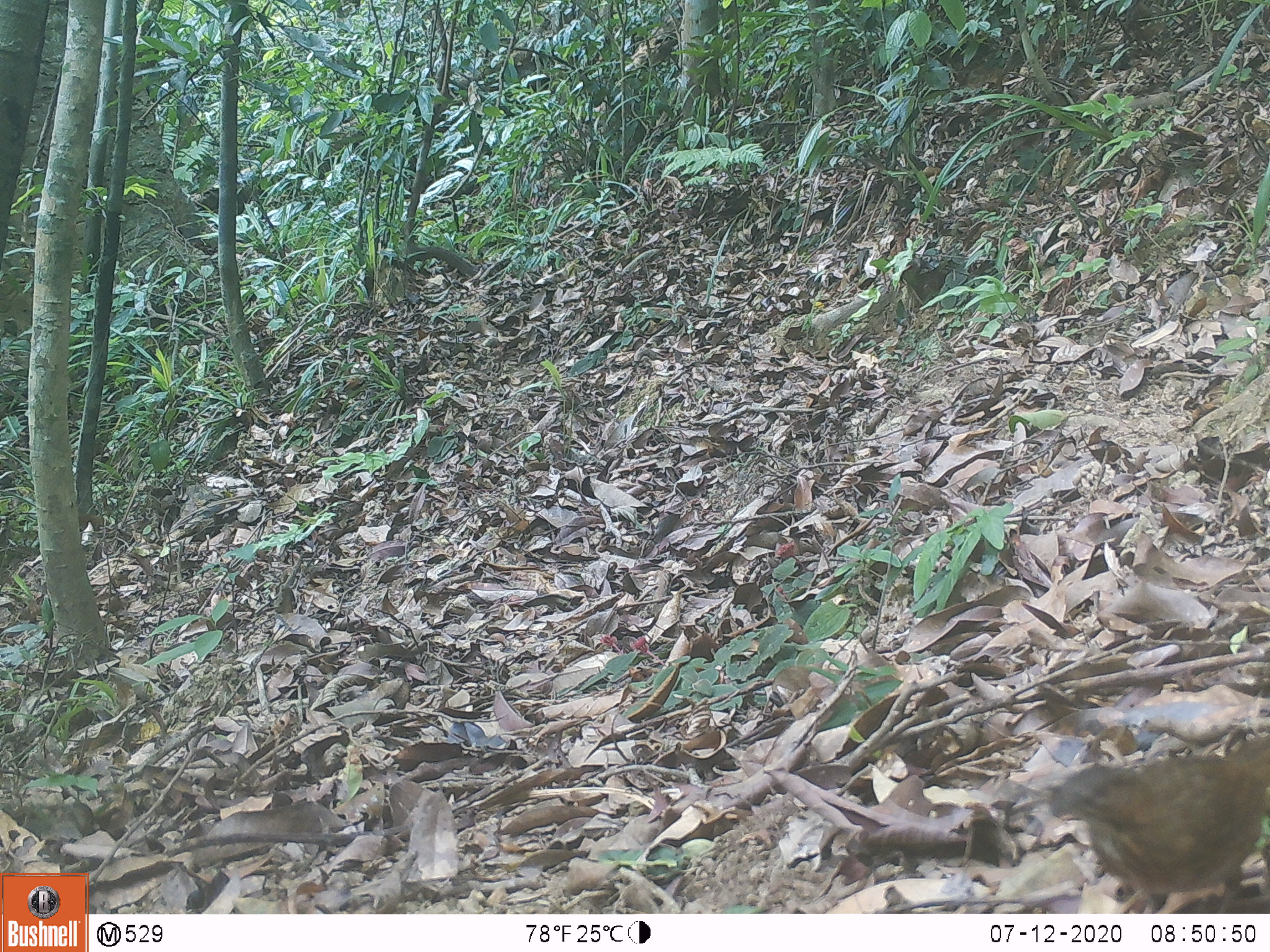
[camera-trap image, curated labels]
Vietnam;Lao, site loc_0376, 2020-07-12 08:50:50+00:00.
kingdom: Animalia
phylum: Chordata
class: Aves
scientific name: Aves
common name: bird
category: unidentified bird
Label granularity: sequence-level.